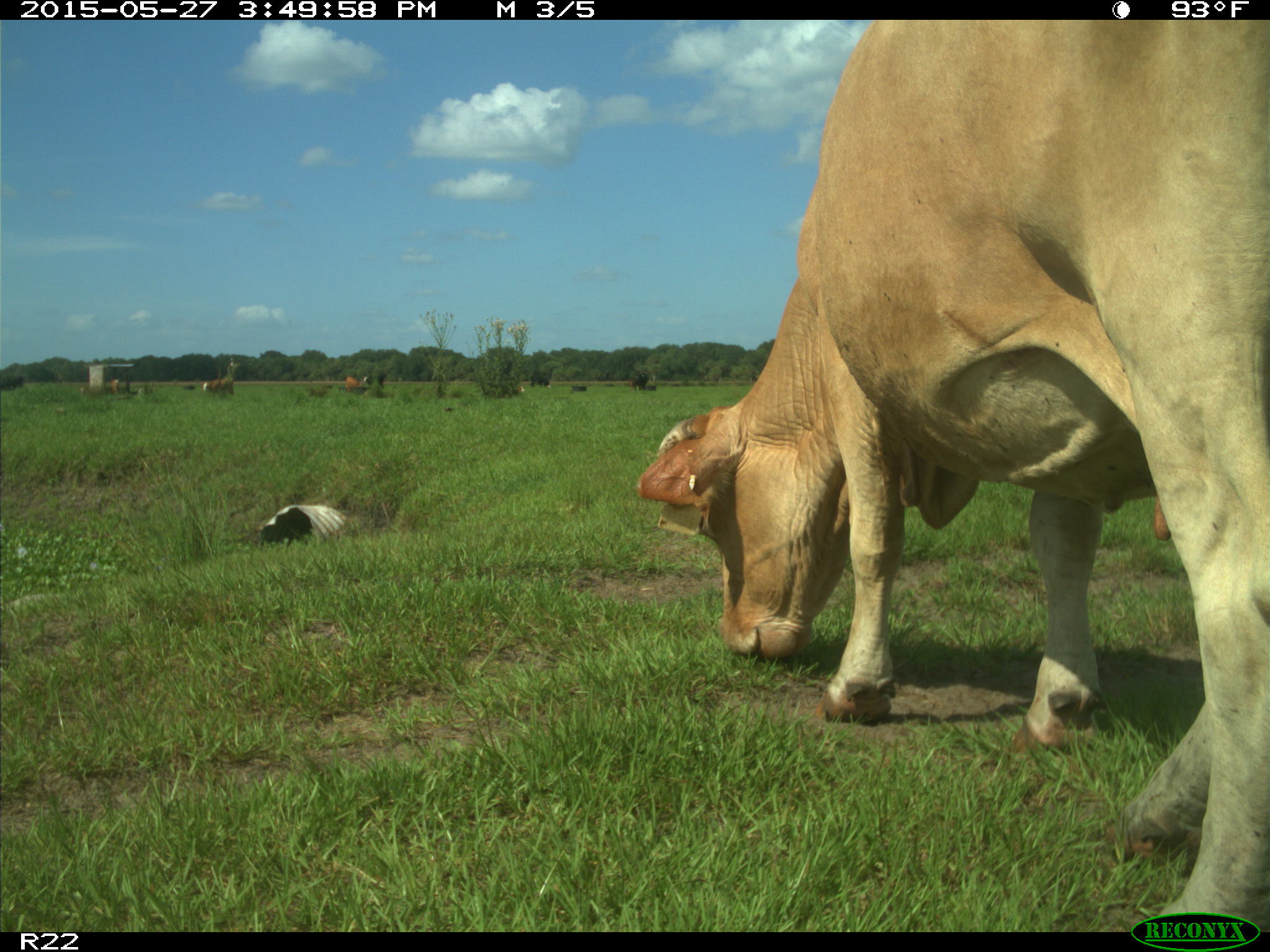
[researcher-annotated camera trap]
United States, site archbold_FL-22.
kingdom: Animalia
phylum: Chordata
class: Mammalia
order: Artiodactyla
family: Bovidae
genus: Bos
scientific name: Bos taurus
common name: domestic cow